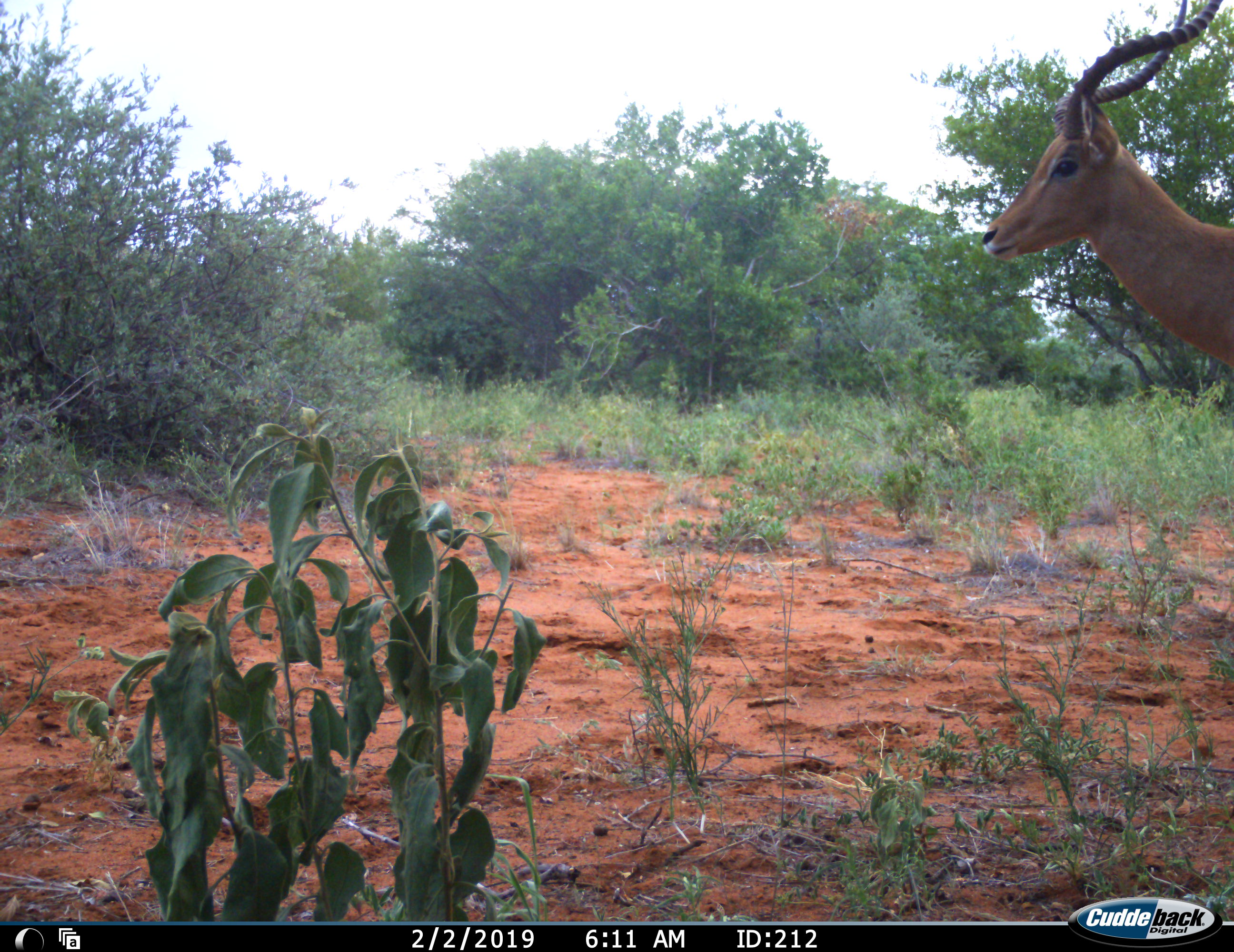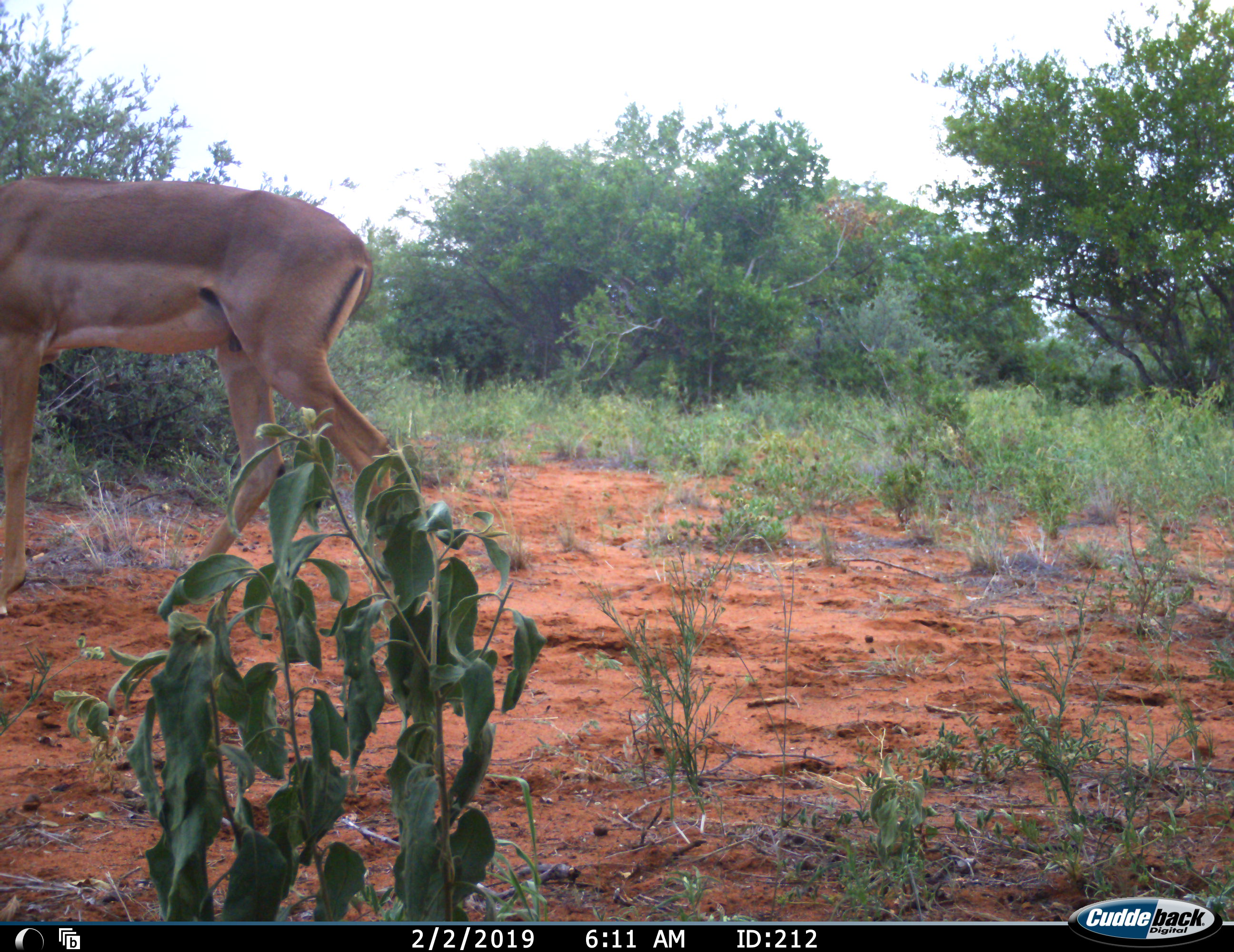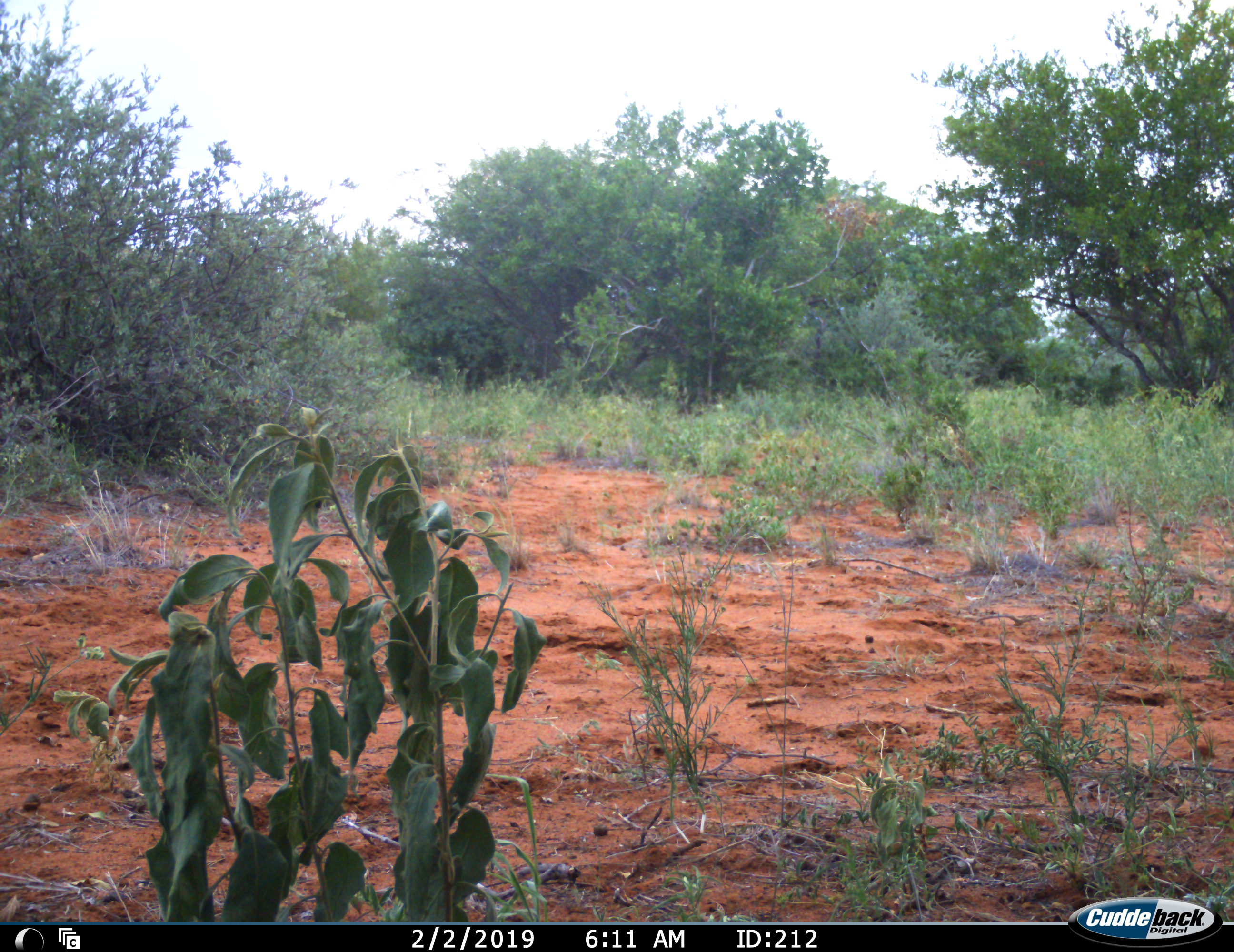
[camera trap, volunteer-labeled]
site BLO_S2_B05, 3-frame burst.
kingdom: Animalia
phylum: Chordata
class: Mammalia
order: Artiodactyla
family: Bovidae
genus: Aepyceros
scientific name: Aepyceros melampus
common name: impala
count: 1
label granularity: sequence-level